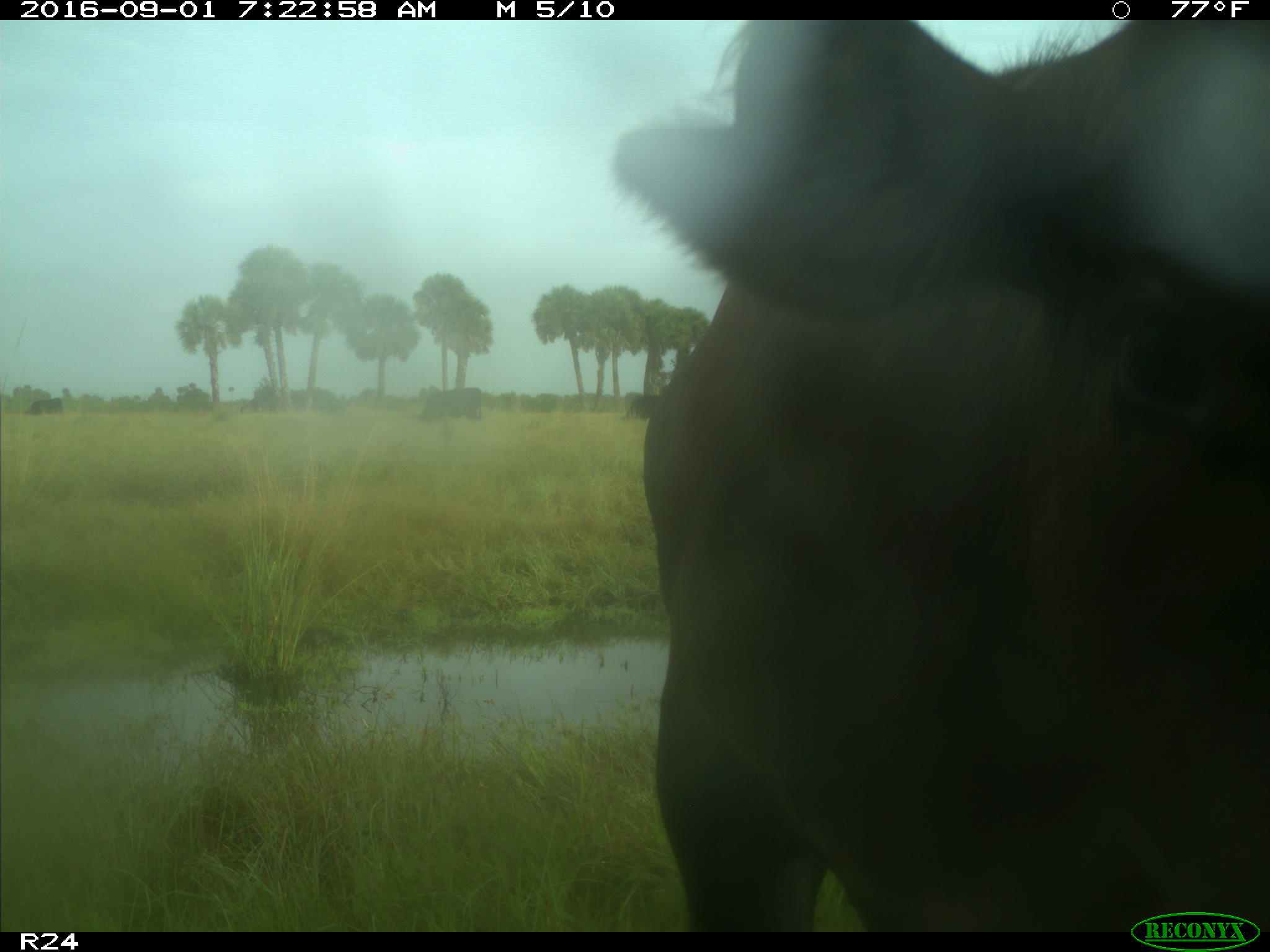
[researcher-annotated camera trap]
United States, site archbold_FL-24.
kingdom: Animalia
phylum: Chordata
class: Mammalia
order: Artiodactyla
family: Bovidae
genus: Bos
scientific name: Bos taurus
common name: domestic cow